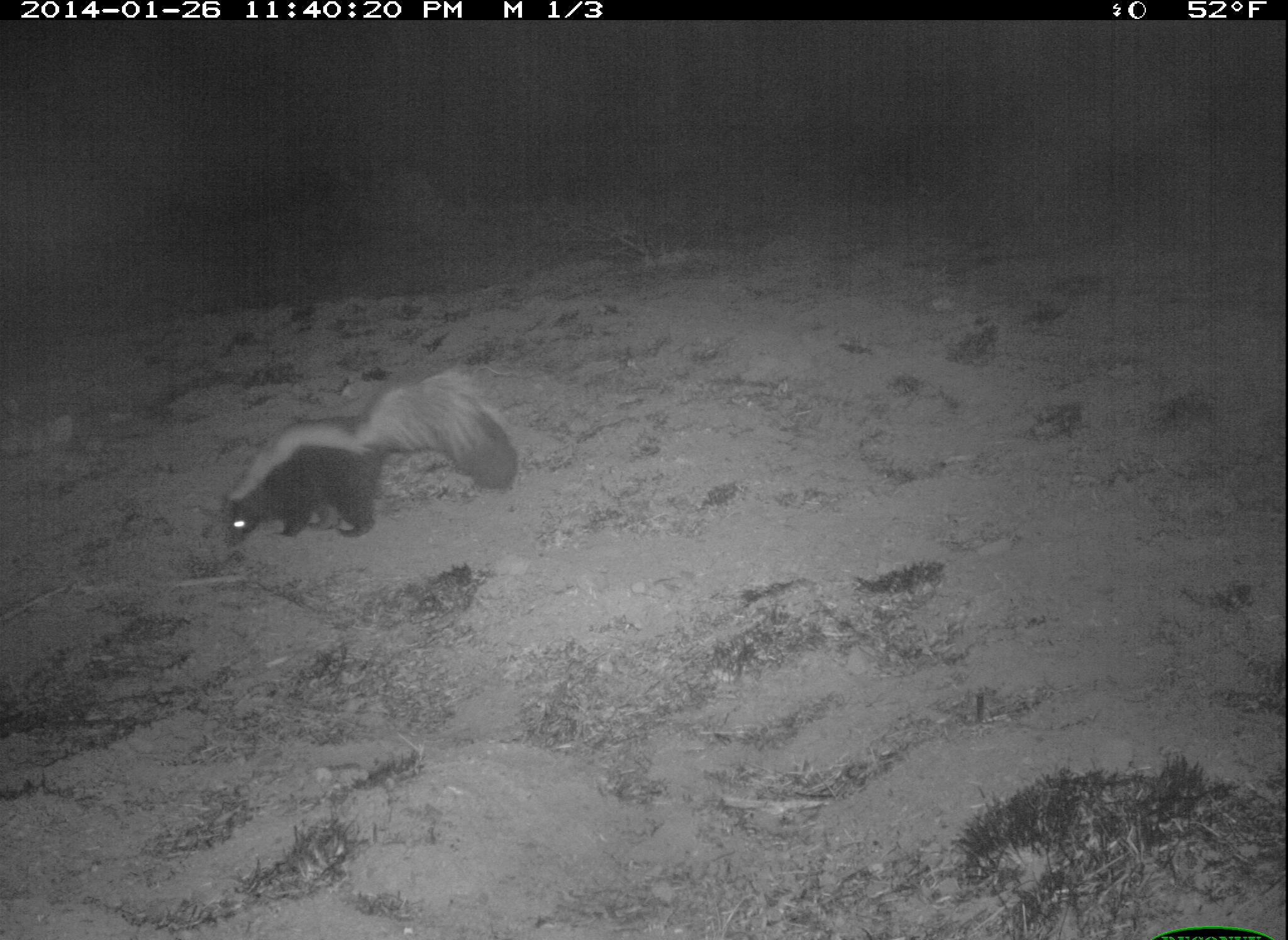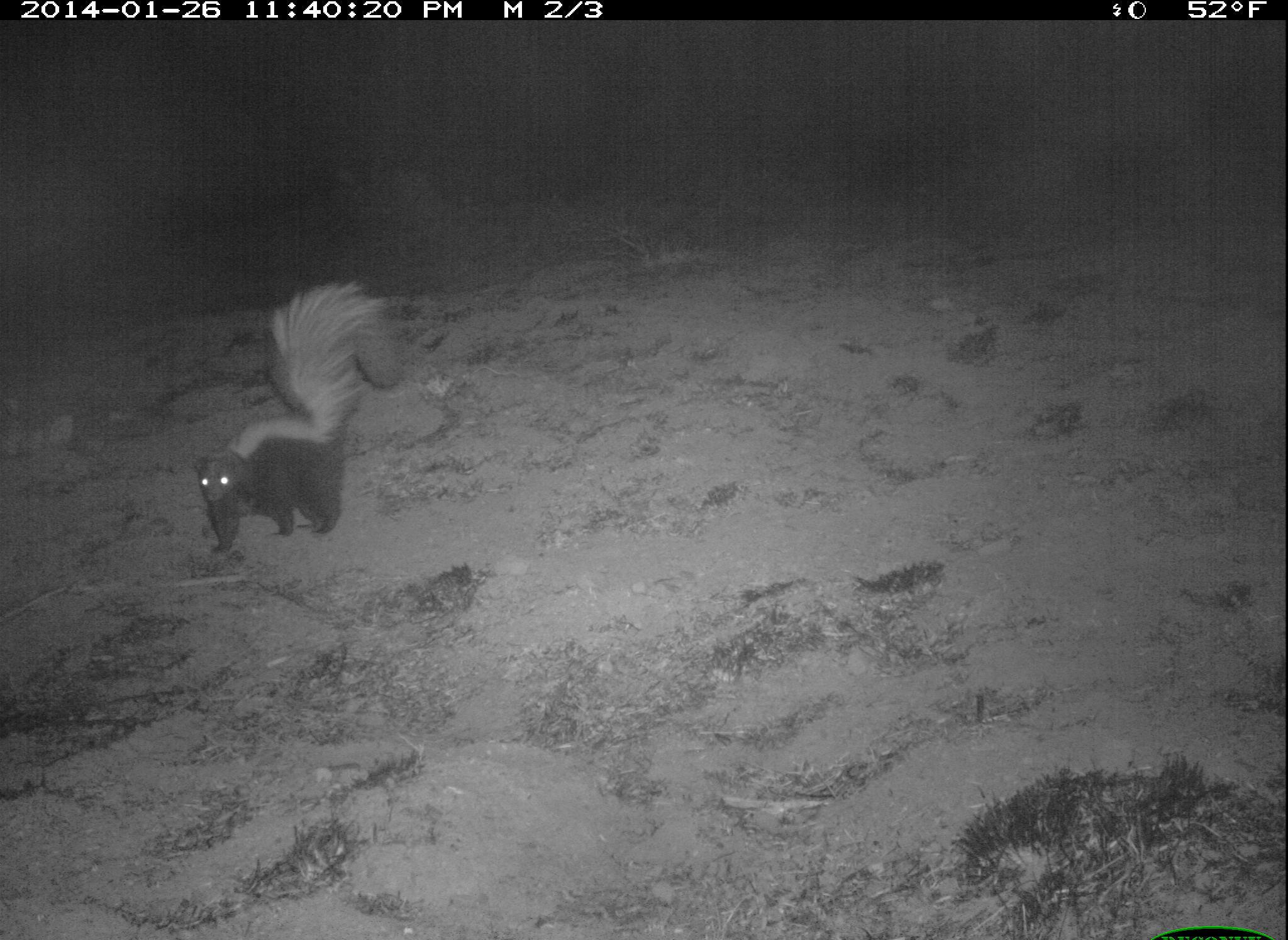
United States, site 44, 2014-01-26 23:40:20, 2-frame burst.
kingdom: Animalia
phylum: Chordata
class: Mammalia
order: Carnivora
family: Mephitidae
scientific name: Mephitidae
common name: skunk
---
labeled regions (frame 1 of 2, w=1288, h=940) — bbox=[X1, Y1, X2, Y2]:
skunk: bbox=[220, 366, 518, 547]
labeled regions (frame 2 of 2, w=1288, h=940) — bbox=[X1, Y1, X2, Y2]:
skunk: bbox=[195, 280, 407, 562]